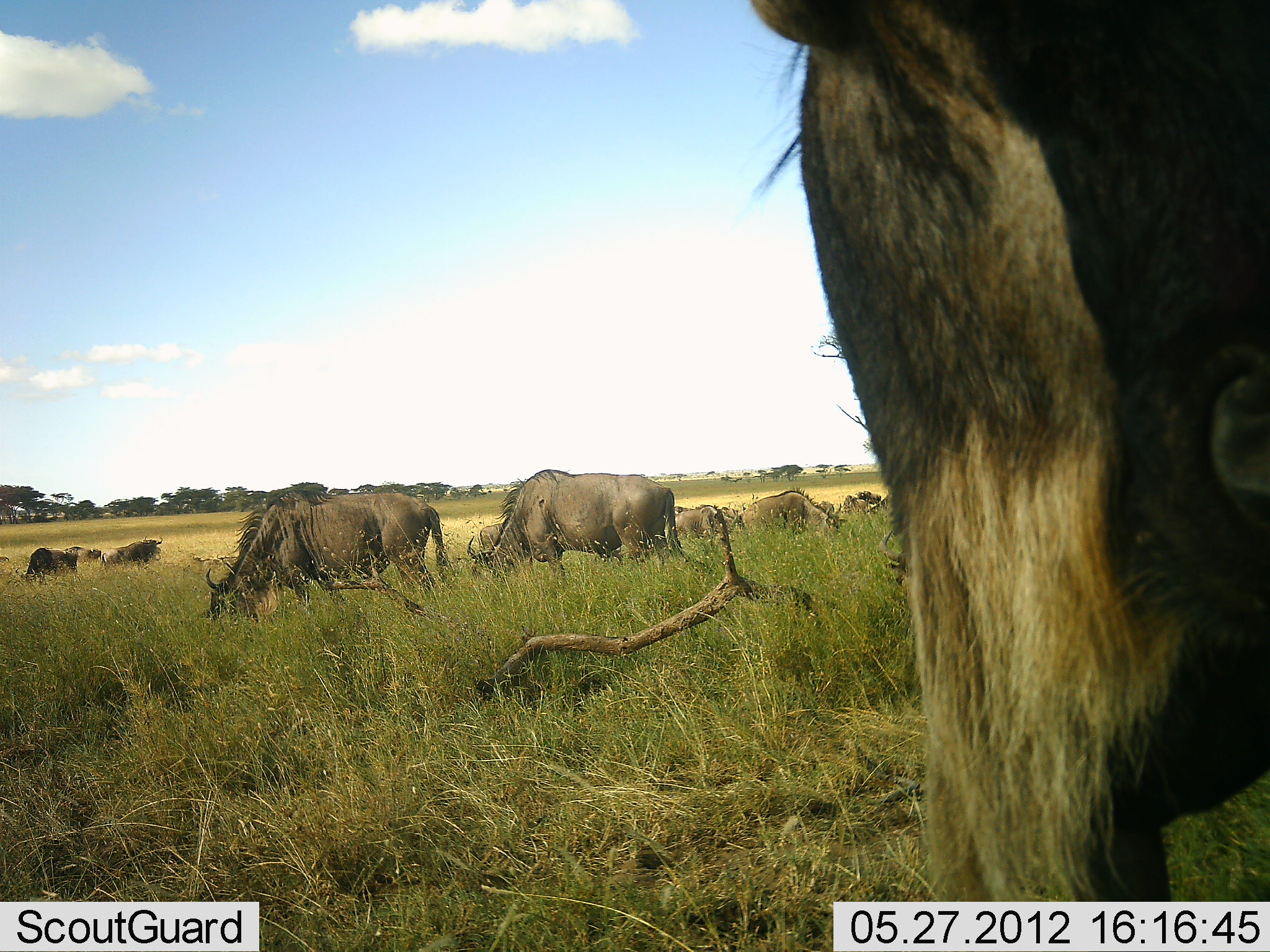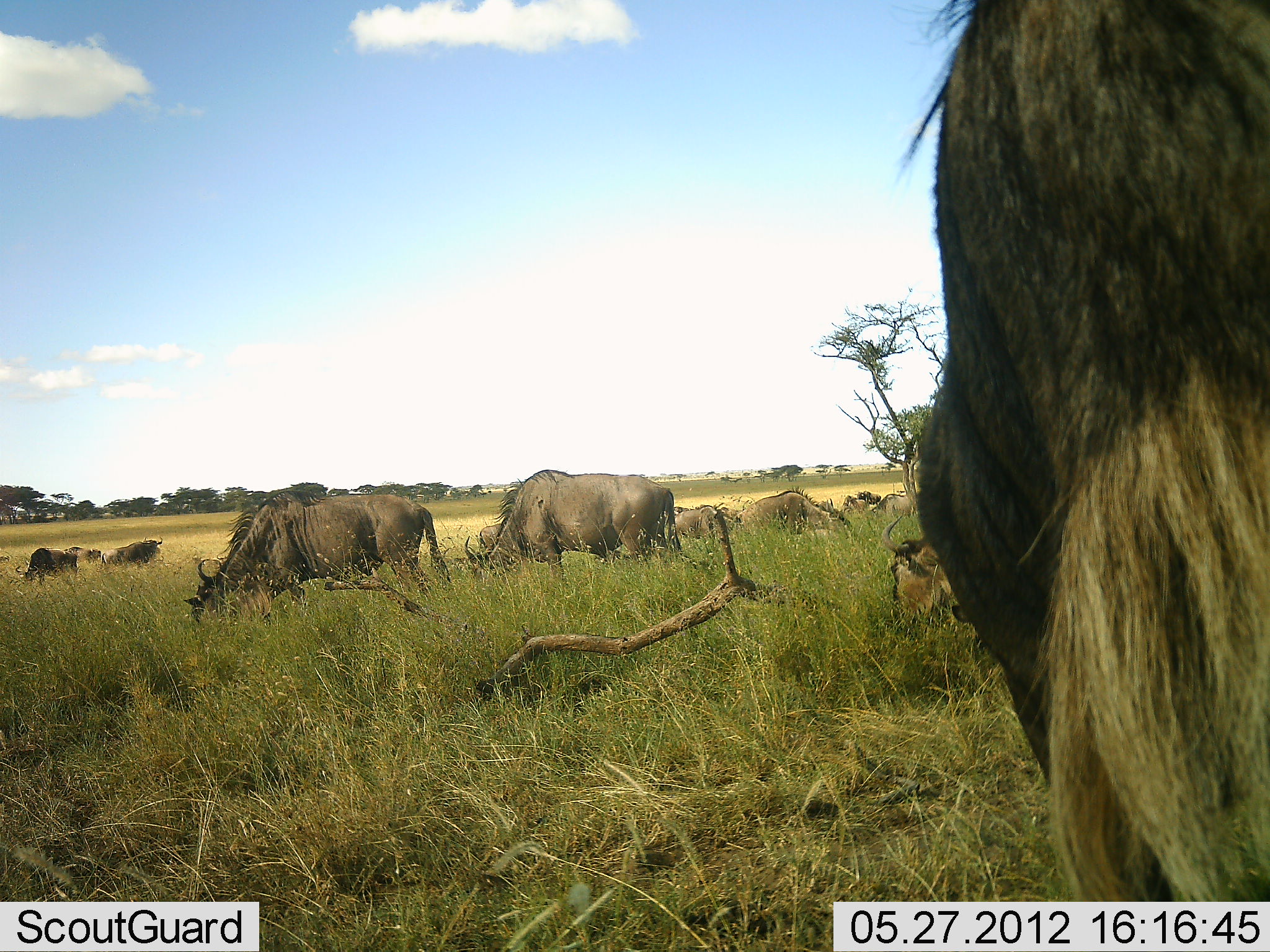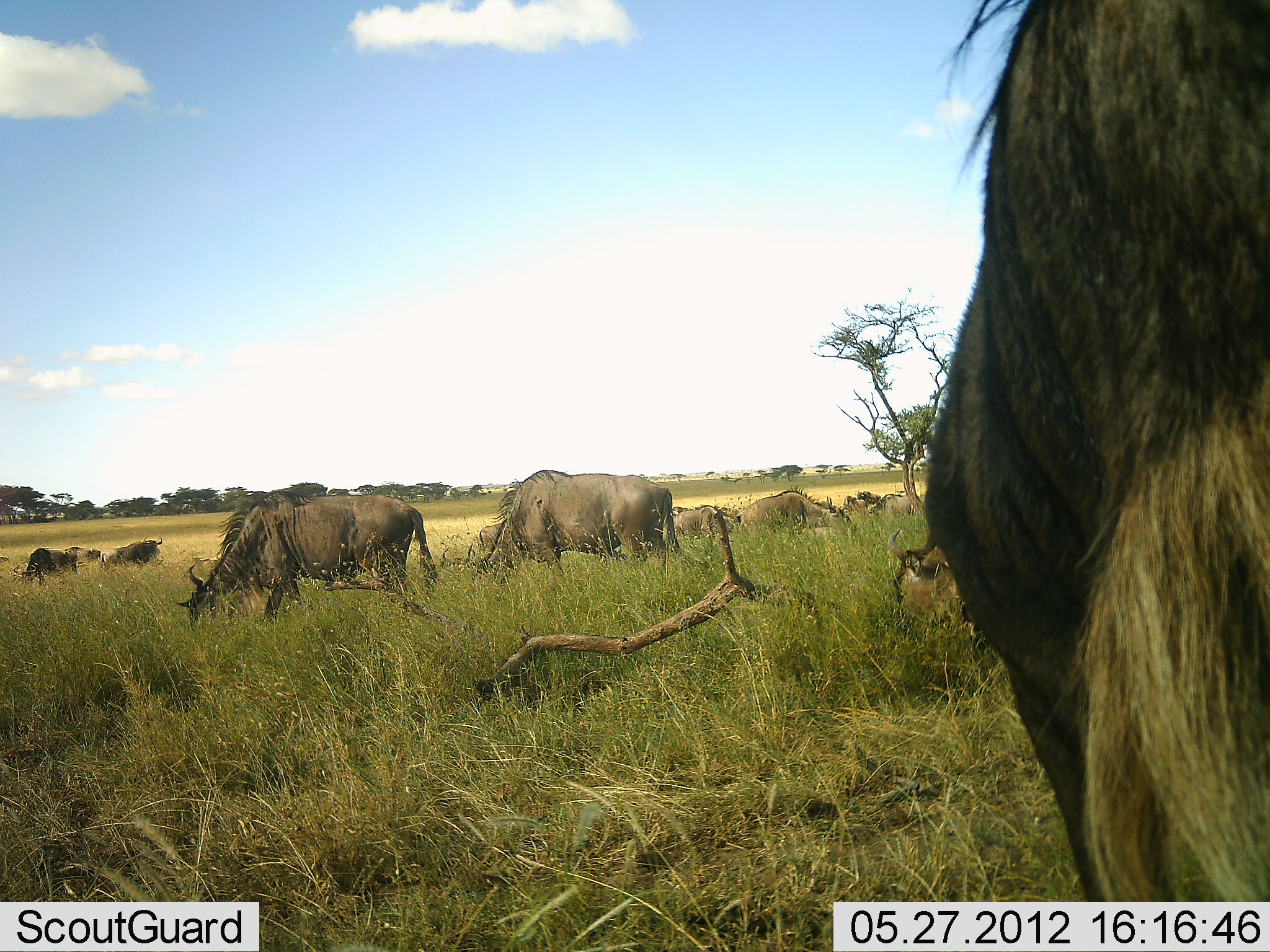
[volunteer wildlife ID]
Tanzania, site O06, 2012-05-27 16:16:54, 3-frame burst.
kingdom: Animalia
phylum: Chordata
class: Mammalia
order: Artiodactyla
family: Bovidae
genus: Connochaetes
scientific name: Connochaetes taurinus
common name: blue wildebeest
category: wildebeest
Wildebeest (blue wildebeest) (Connochaetes taurinus), count 11-50. Behavior (volunteer vote fractions): standing 38%, resting 15%, moving 8%, interacting 0%. Young present (vote fraction): 15%. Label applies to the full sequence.